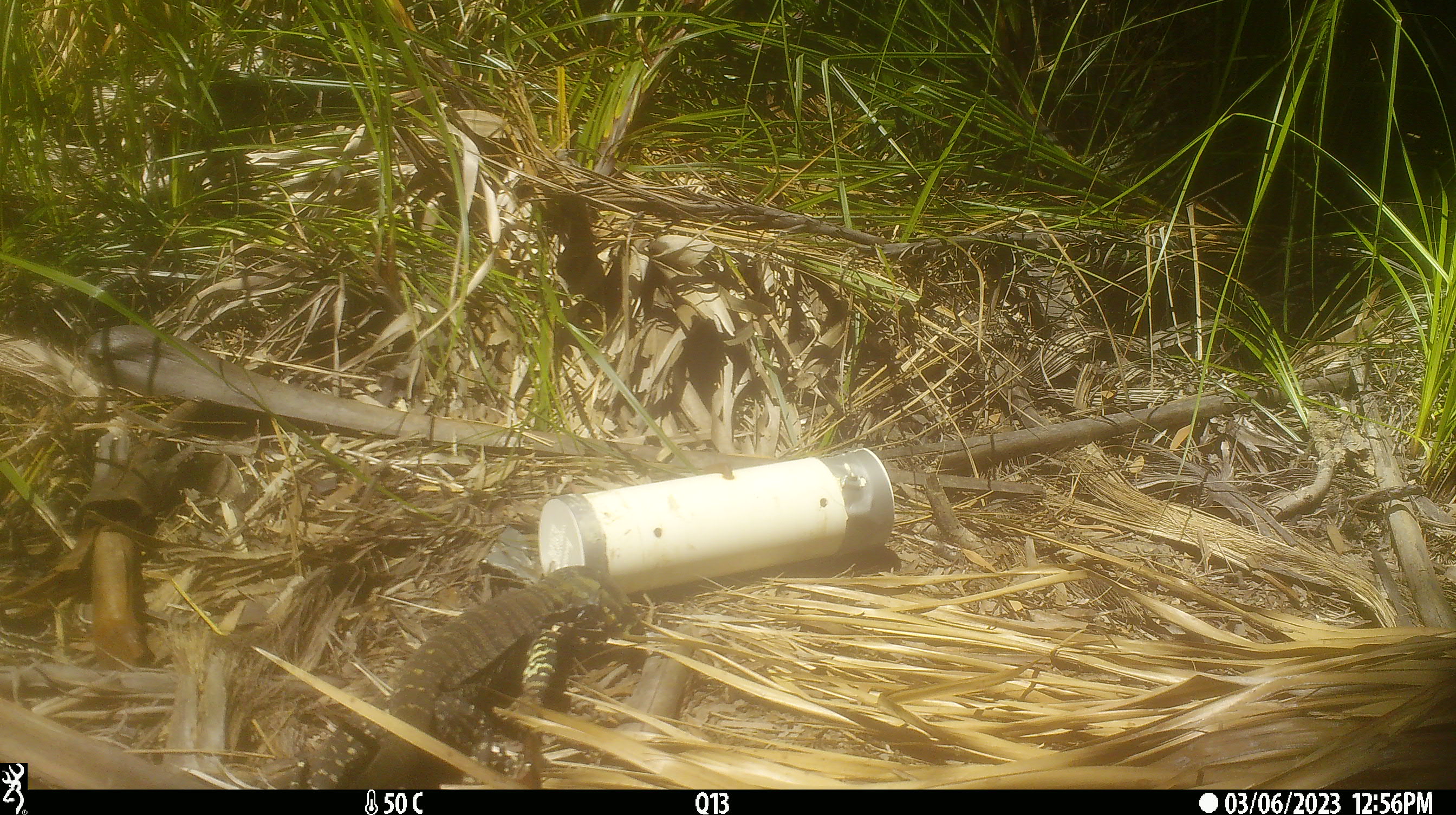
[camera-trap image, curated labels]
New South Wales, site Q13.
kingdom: Animalia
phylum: Chordata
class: Reptilia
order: Squamata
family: Varanidae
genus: Varanus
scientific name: Varanus varius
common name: lace monitor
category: goanna